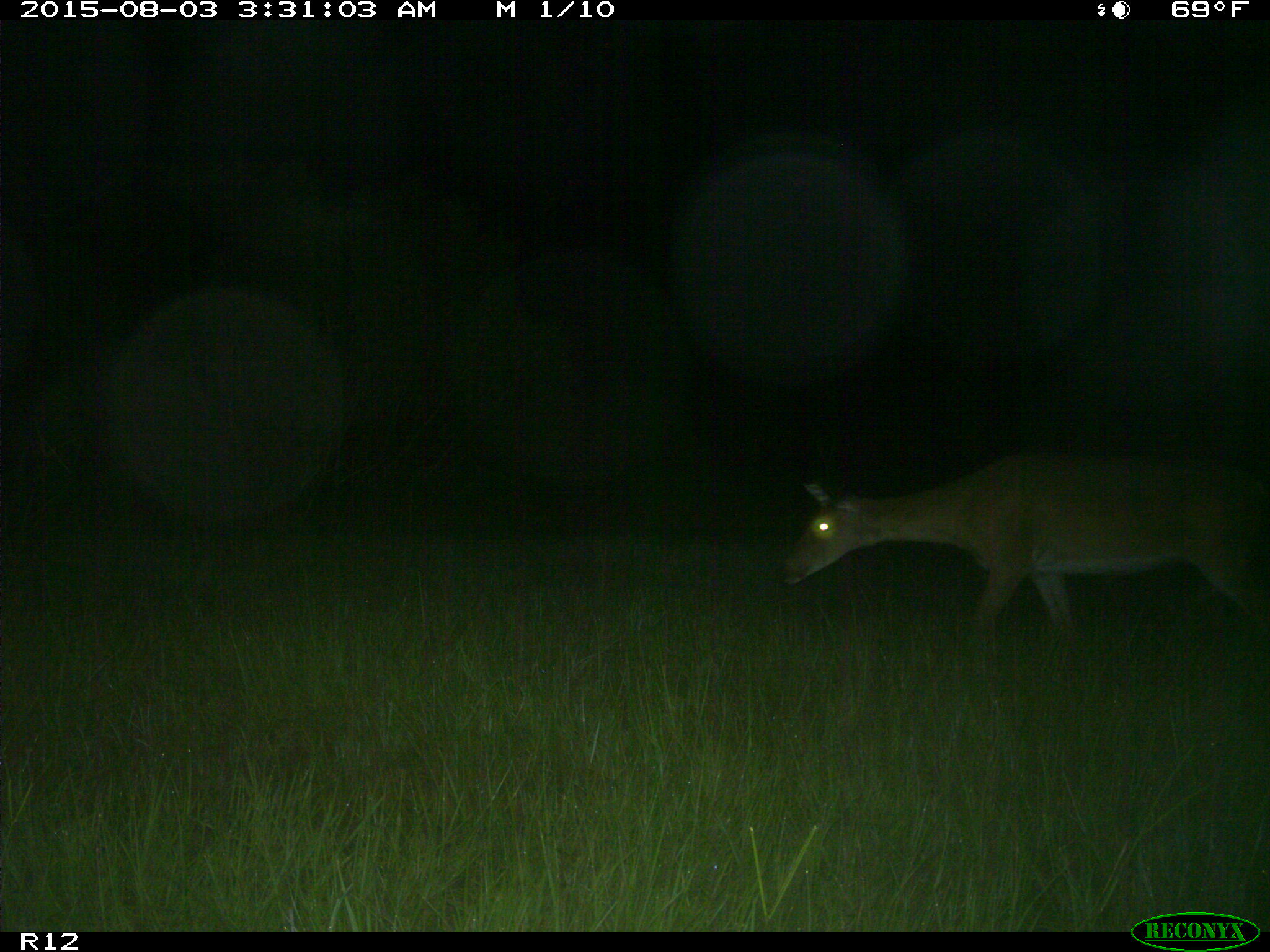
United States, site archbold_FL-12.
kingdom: Animalia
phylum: Chordata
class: Mammalia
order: Artiodactyla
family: Cervidae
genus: Odocoileus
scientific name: Odocoileus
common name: deer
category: unidentified deer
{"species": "unidentified deer (deer) (Odocoileus)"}